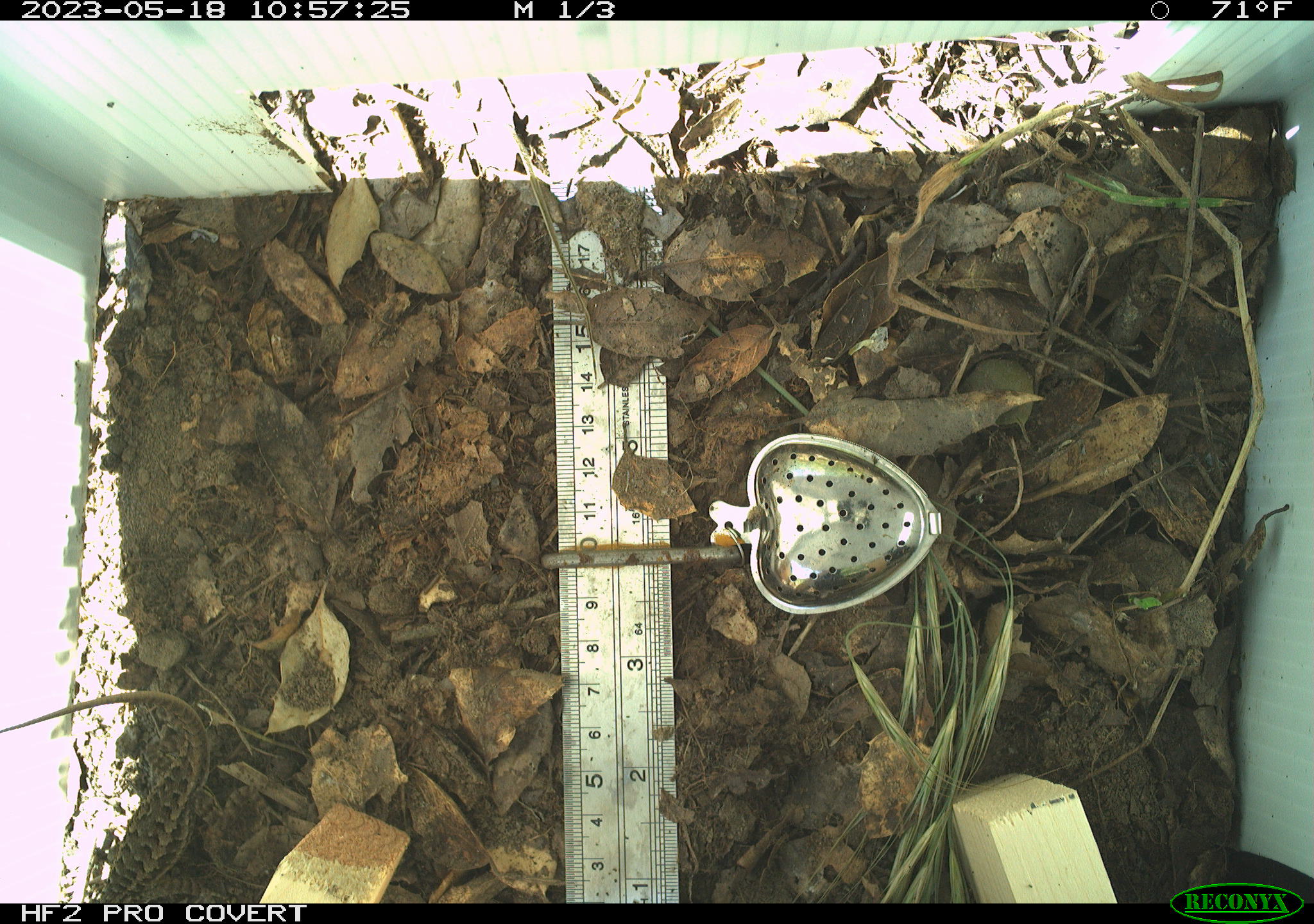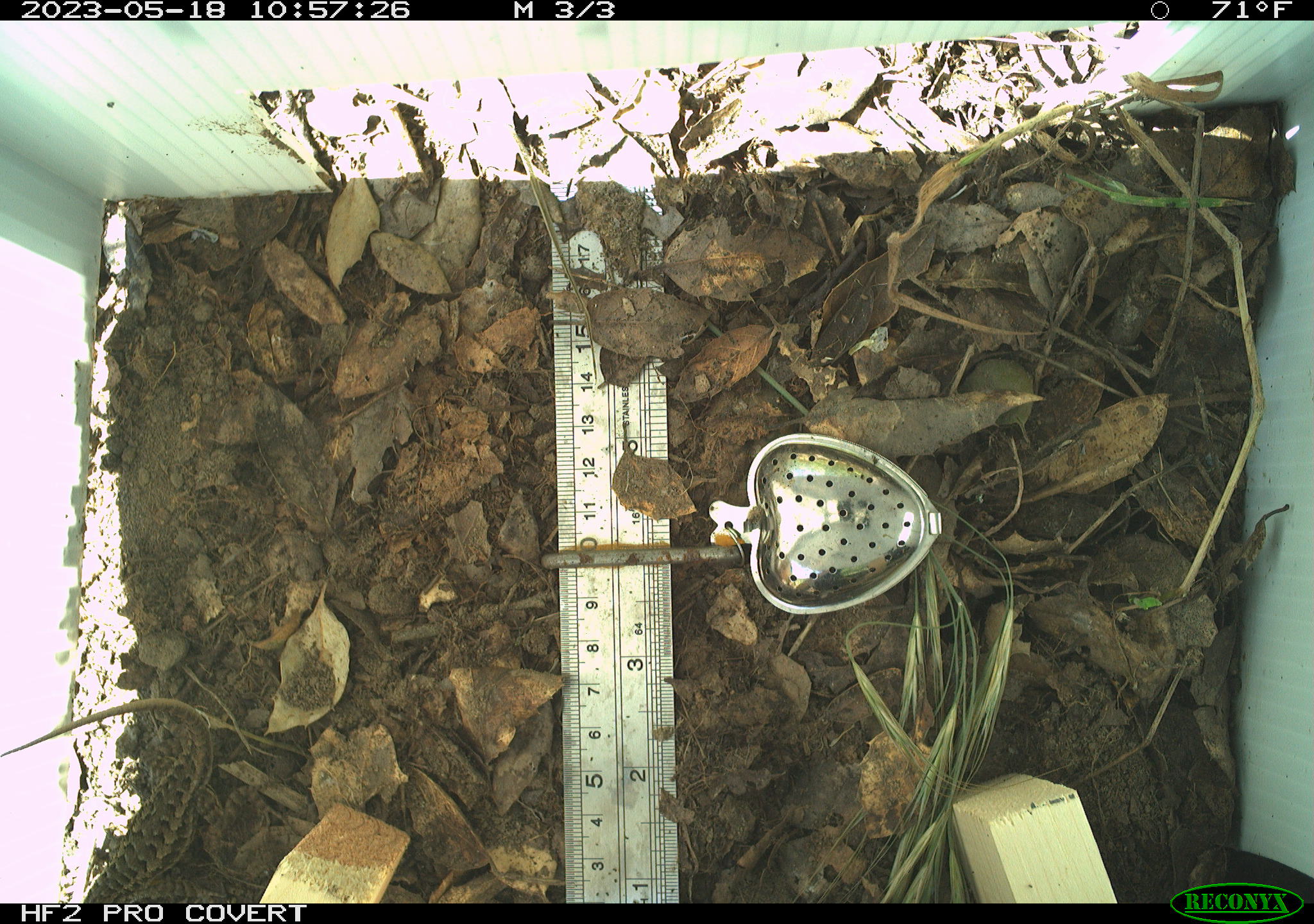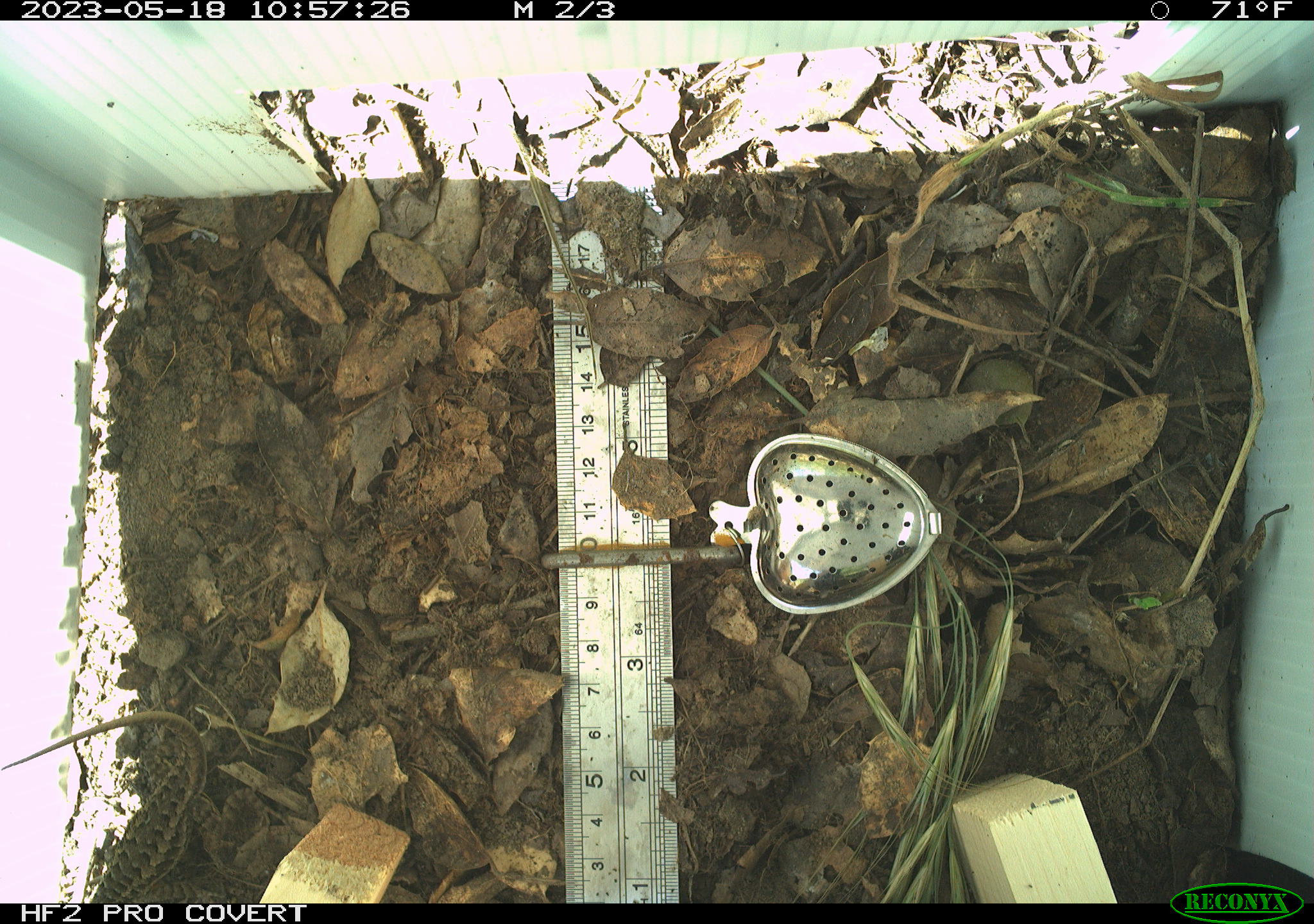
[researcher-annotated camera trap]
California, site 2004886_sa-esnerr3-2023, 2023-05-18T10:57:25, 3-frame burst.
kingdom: Animalia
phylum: Chordata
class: Reptilia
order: Squamata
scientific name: Squamata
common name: lizards and snakes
Lizards and snakes (Squamata).